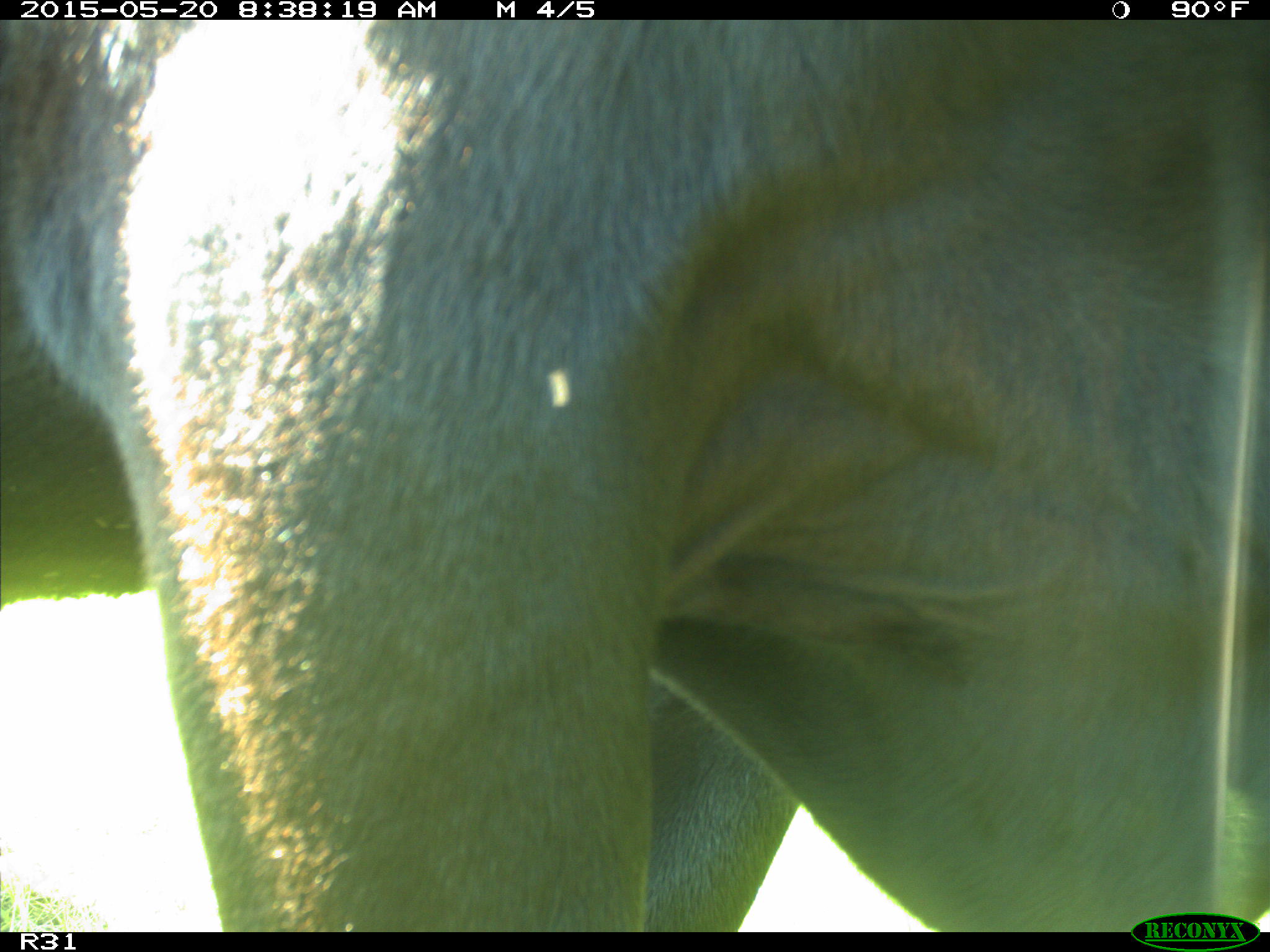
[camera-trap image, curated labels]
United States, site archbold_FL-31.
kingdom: Animalia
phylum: Chordata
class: Mammalia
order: Artiodactyla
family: Bovidae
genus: Bos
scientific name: Bos taurus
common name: domestic cow